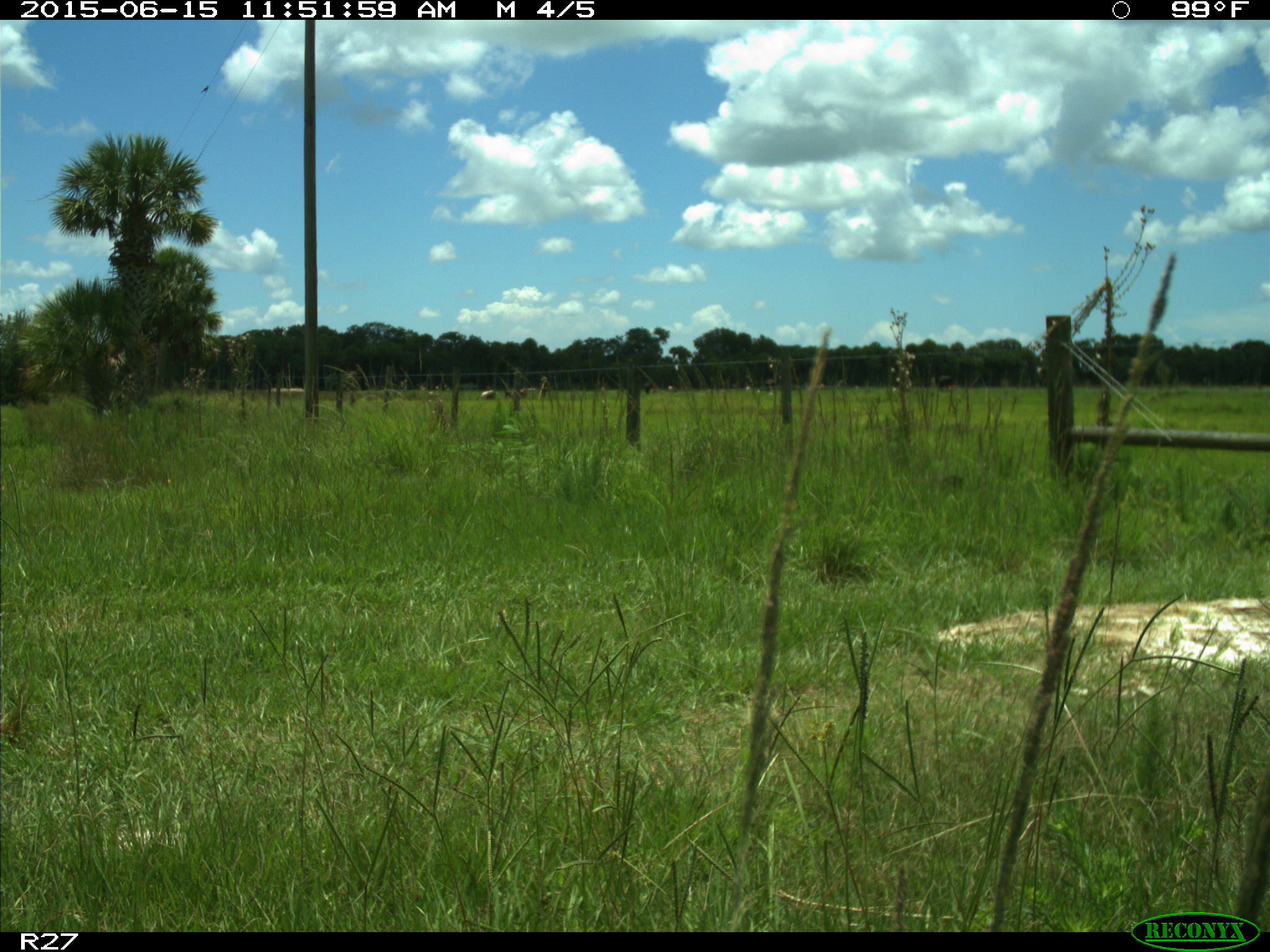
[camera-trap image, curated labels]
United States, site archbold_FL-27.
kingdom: Animalia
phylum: Chordata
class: Mammalia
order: Artiodactyla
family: Bovidae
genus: Bos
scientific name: Bos taurus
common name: domestic cow